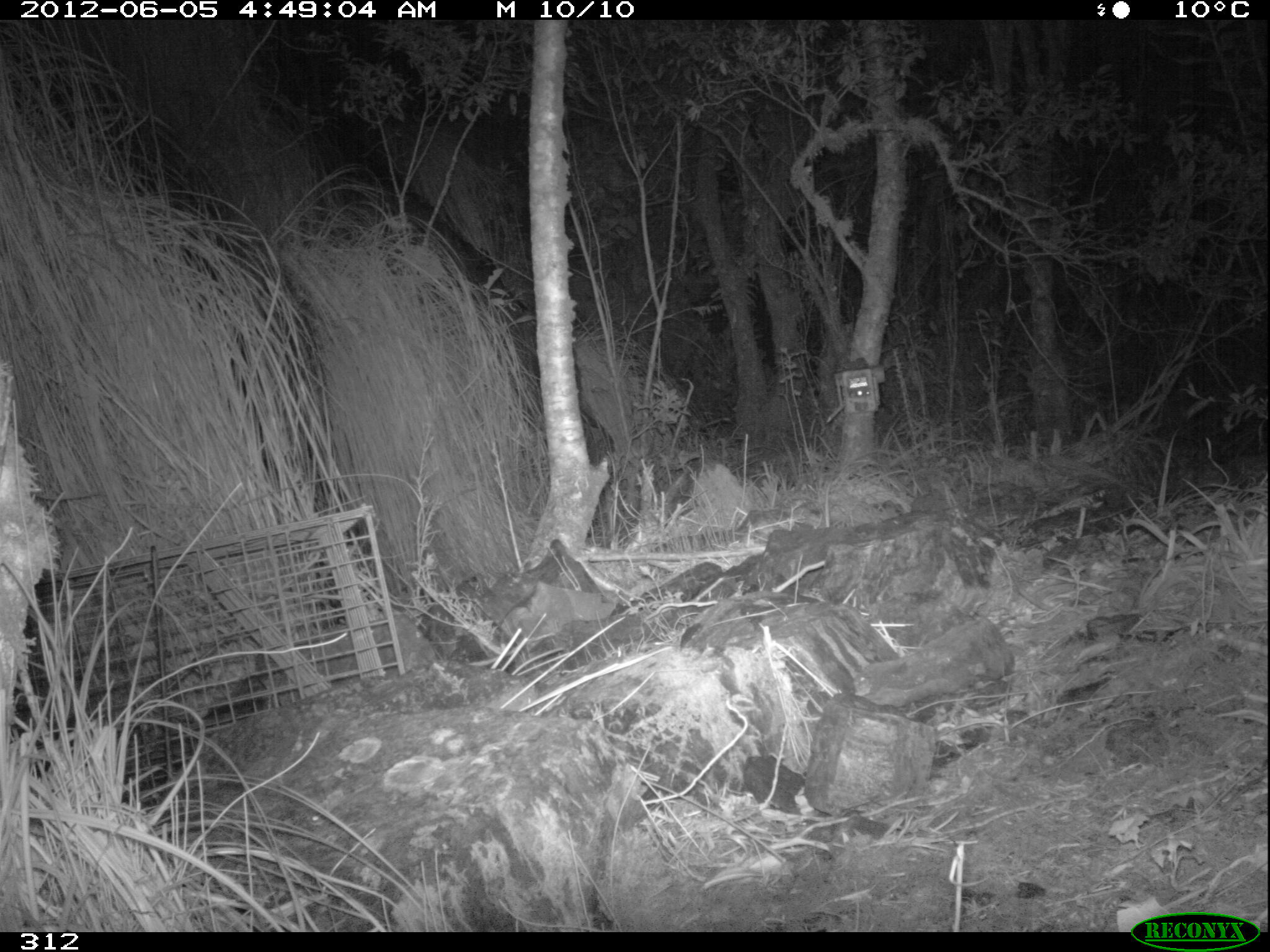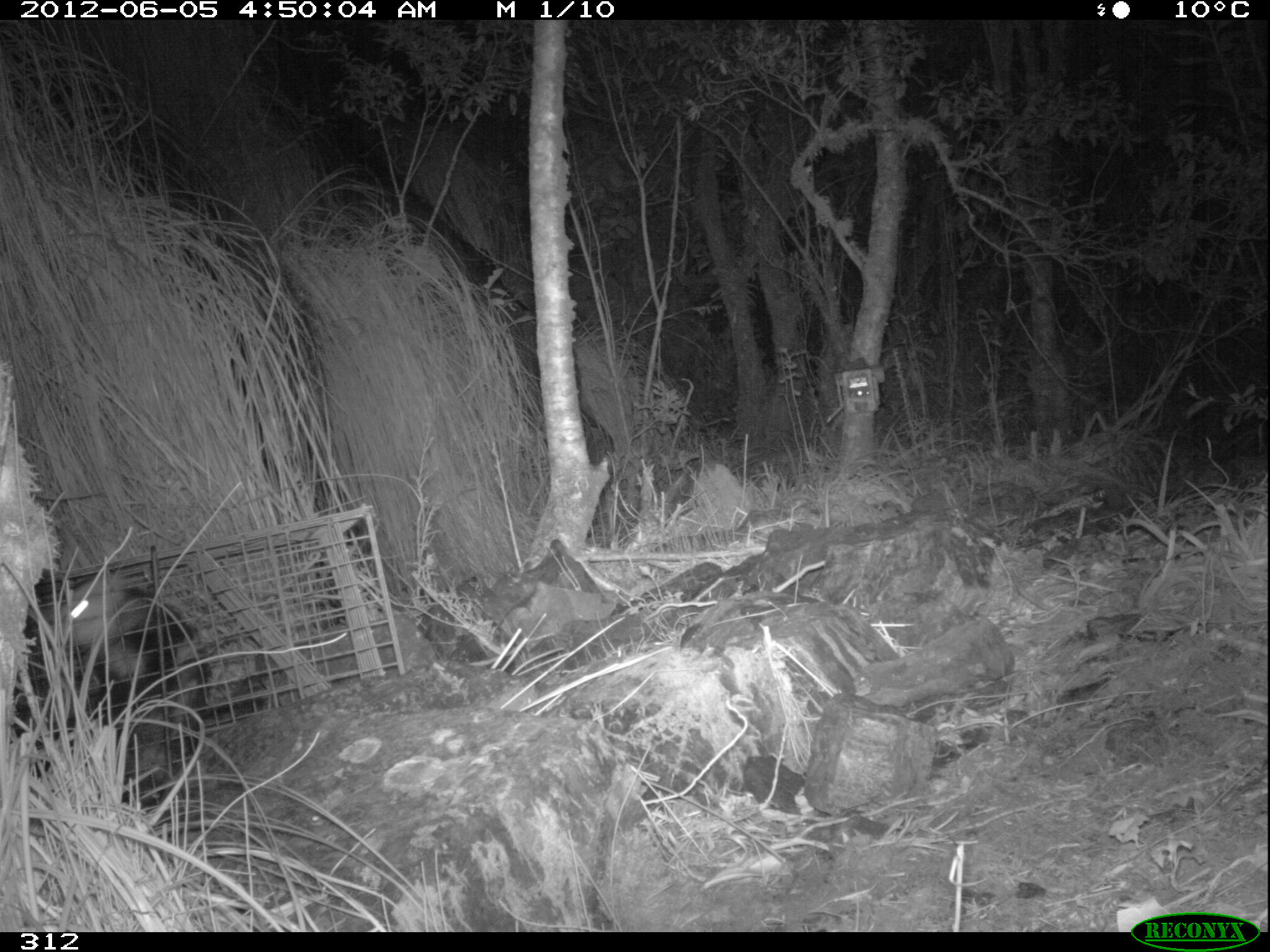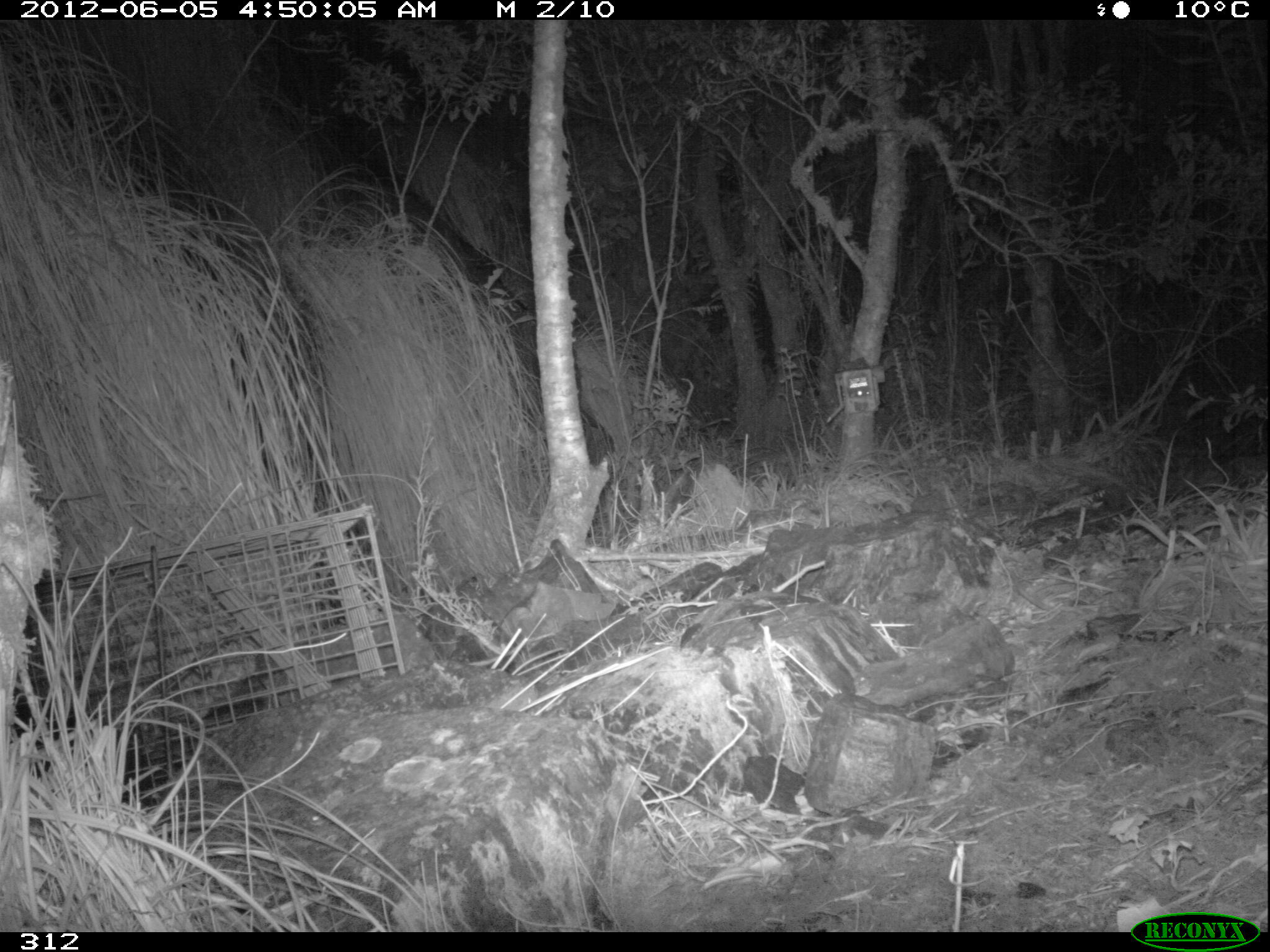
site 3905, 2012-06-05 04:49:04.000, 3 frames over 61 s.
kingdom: Animalia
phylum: Chordata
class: Mammalia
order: Didelphimorphia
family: Didelphidae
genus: Didelphis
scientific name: Didelphis pernigra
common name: andean white-eared opossum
Didelphis pernigra (andean white-eared opossum).